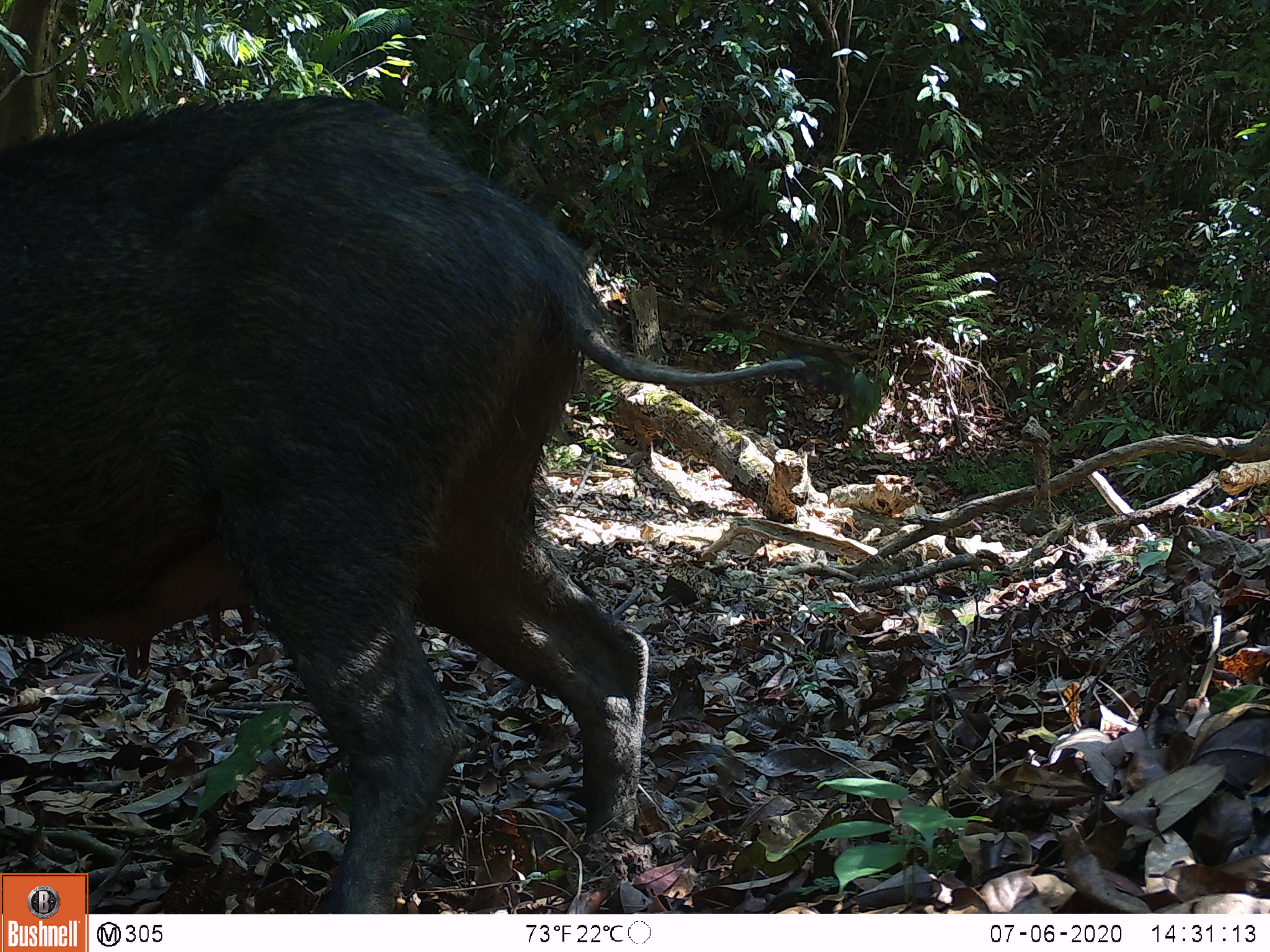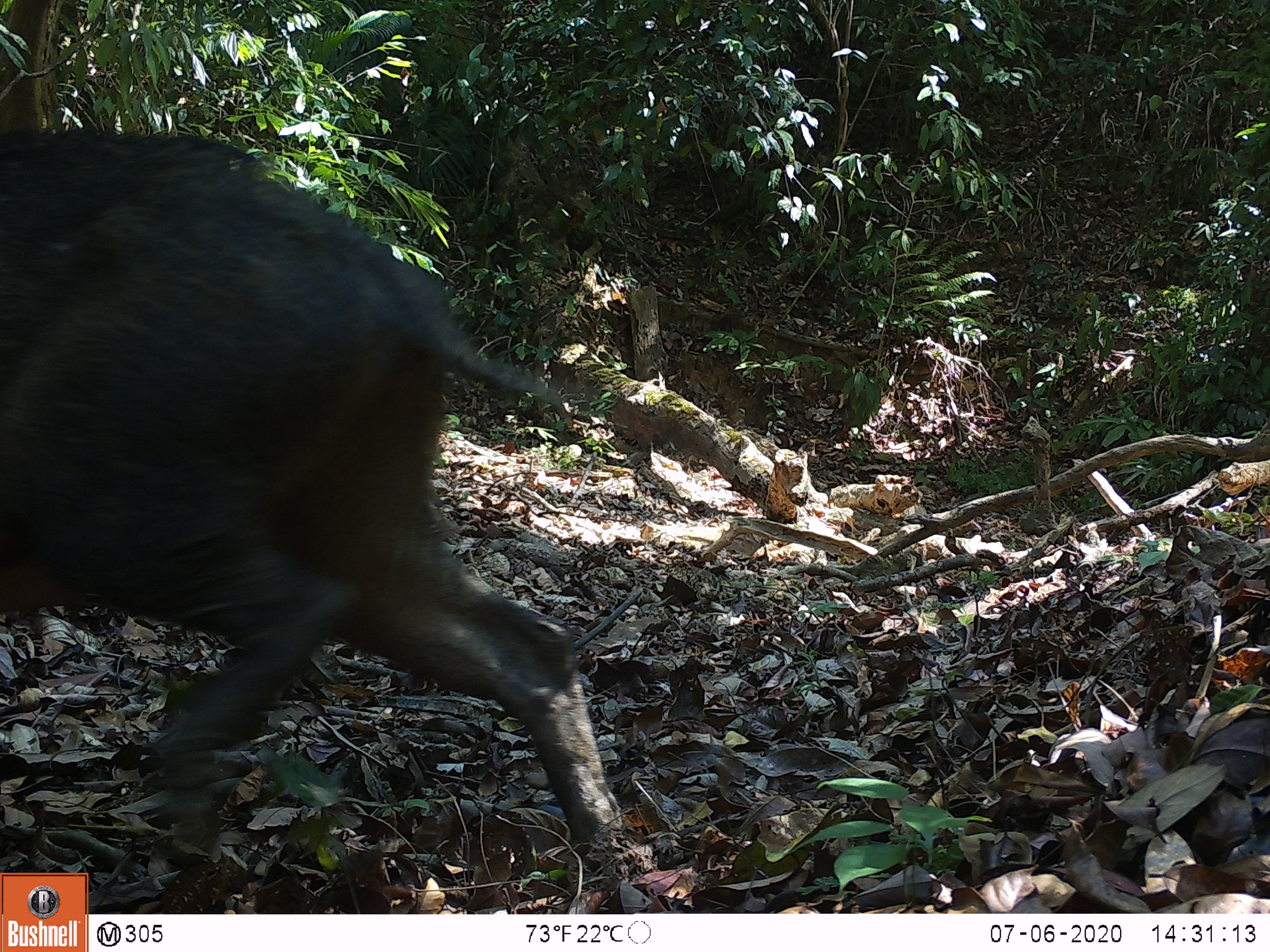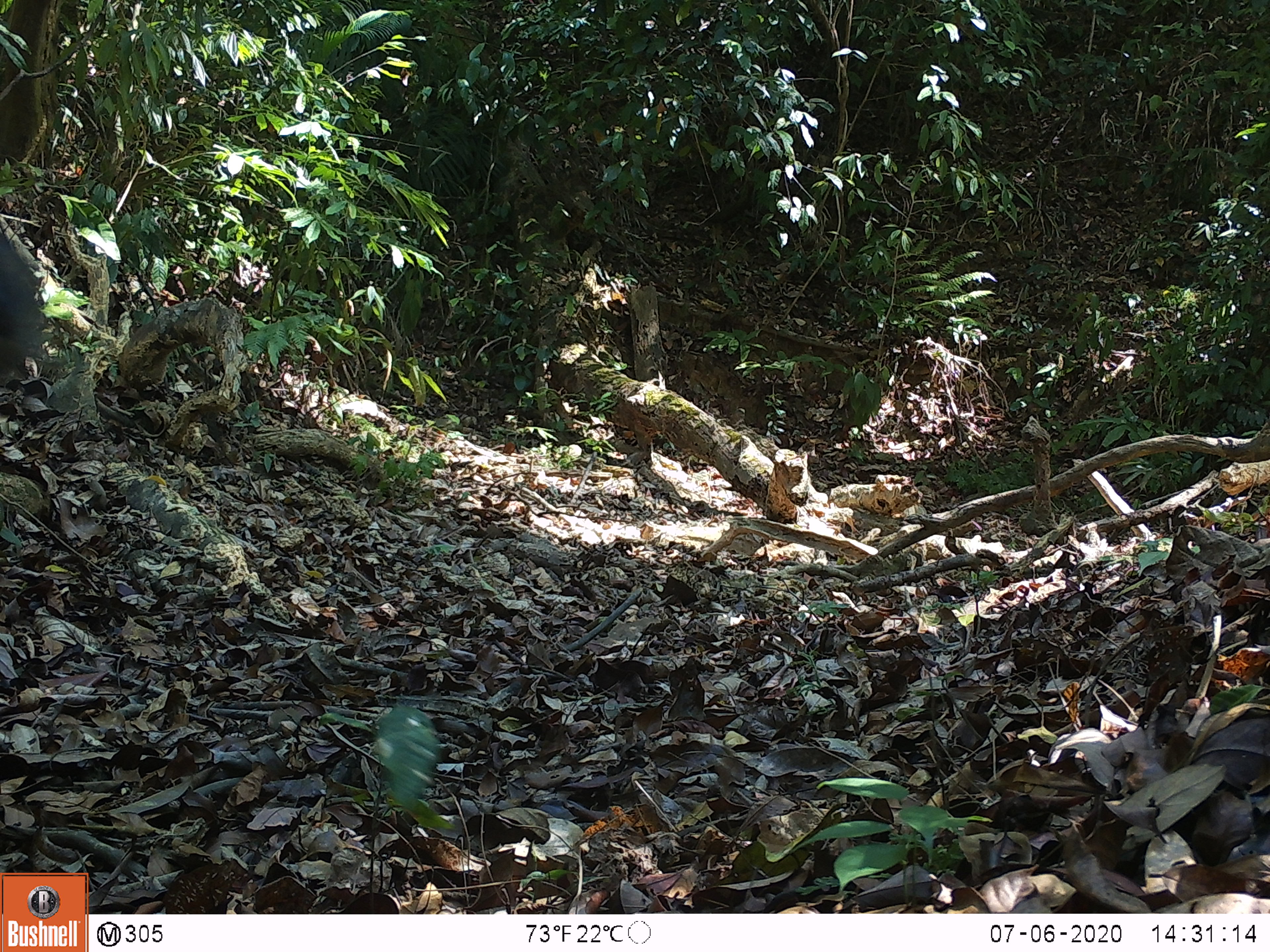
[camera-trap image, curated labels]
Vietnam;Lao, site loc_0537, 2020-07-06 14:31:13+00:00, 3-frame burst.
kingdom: Animalia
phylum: Chordata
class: Mammalia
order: Artiodactyla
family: Suidae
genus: Sus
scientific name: Sus scrofa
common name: eurasian wild pig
Eurasian wild pig (Sus scrofa). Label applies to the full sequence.